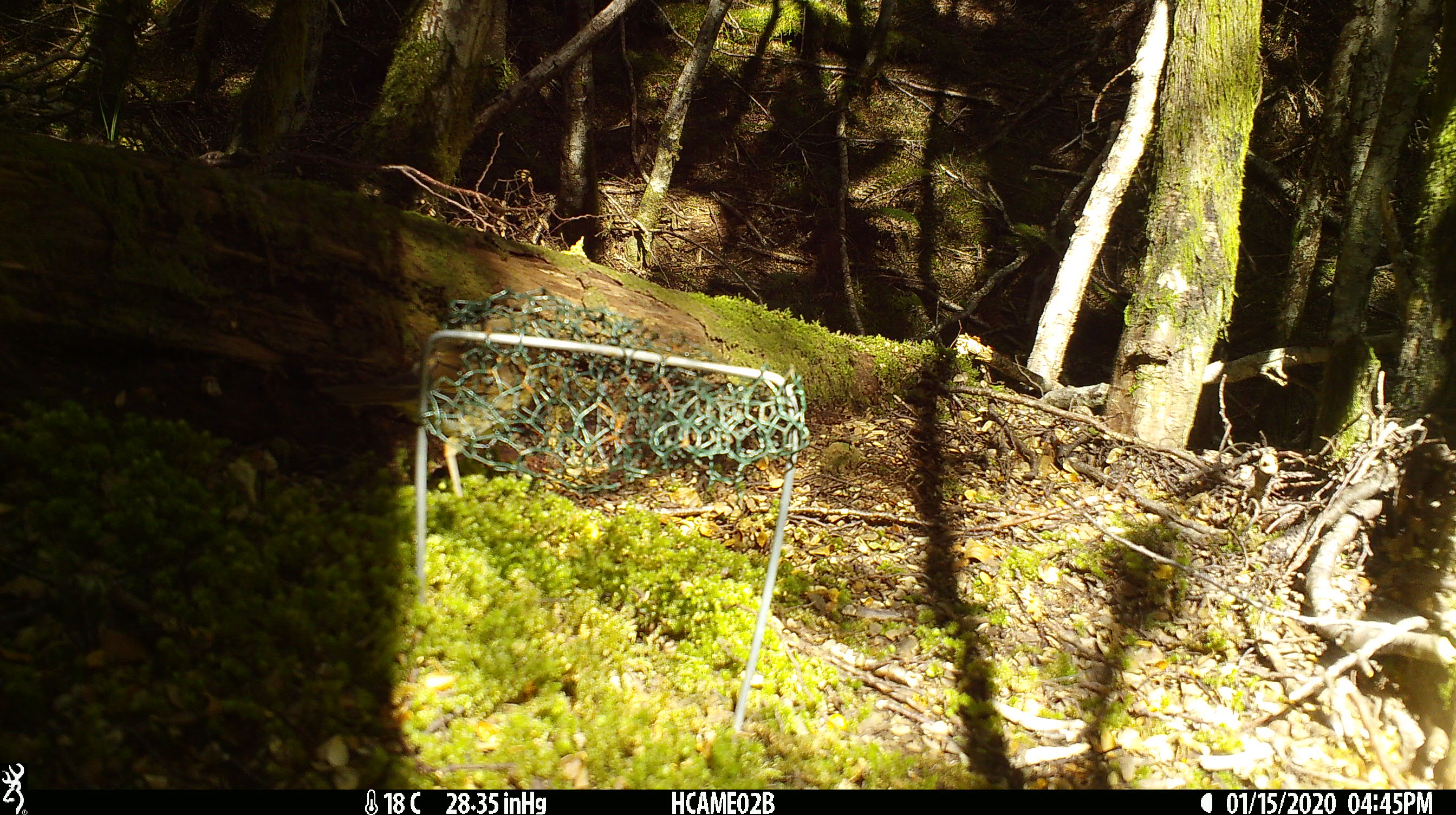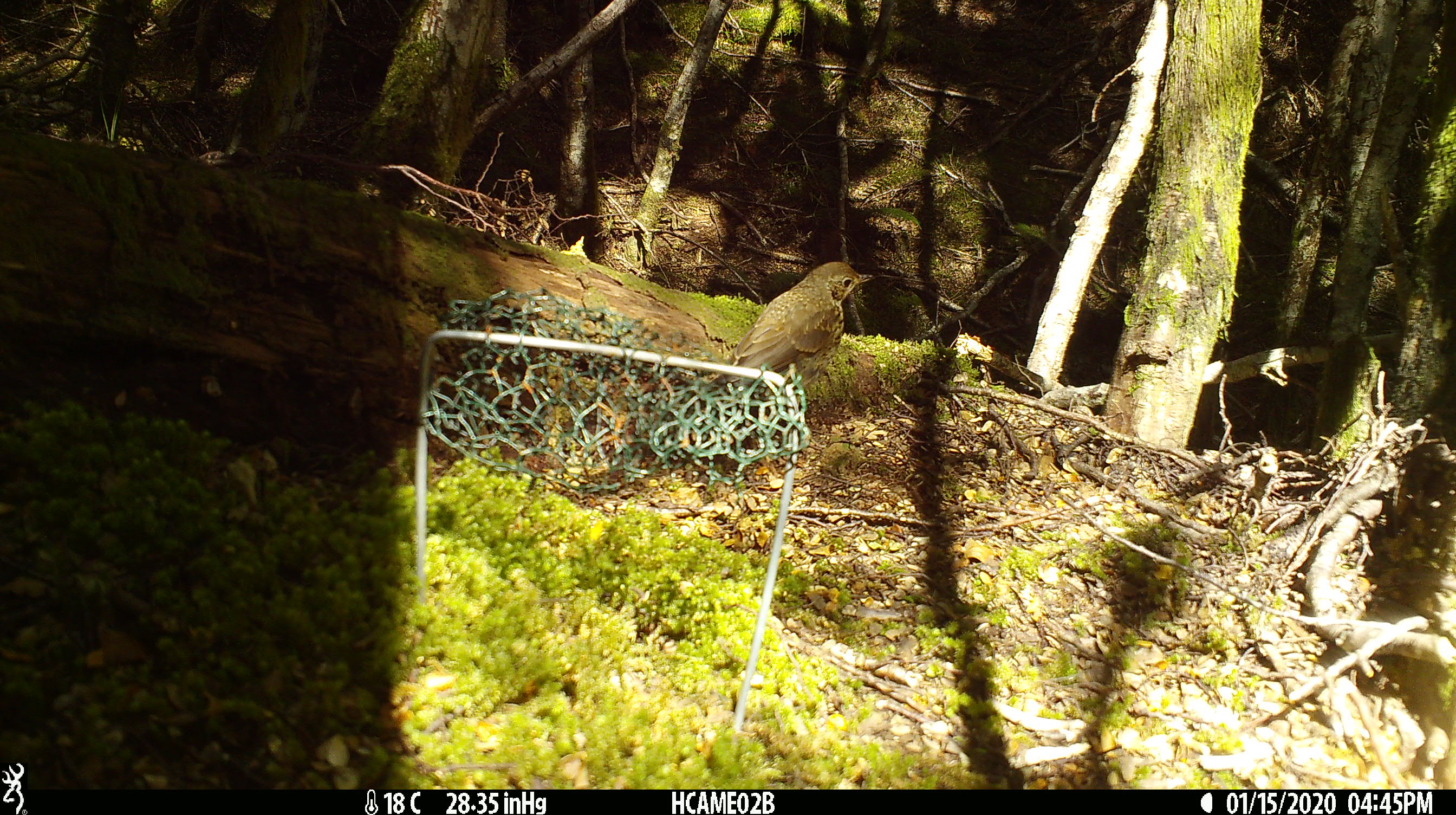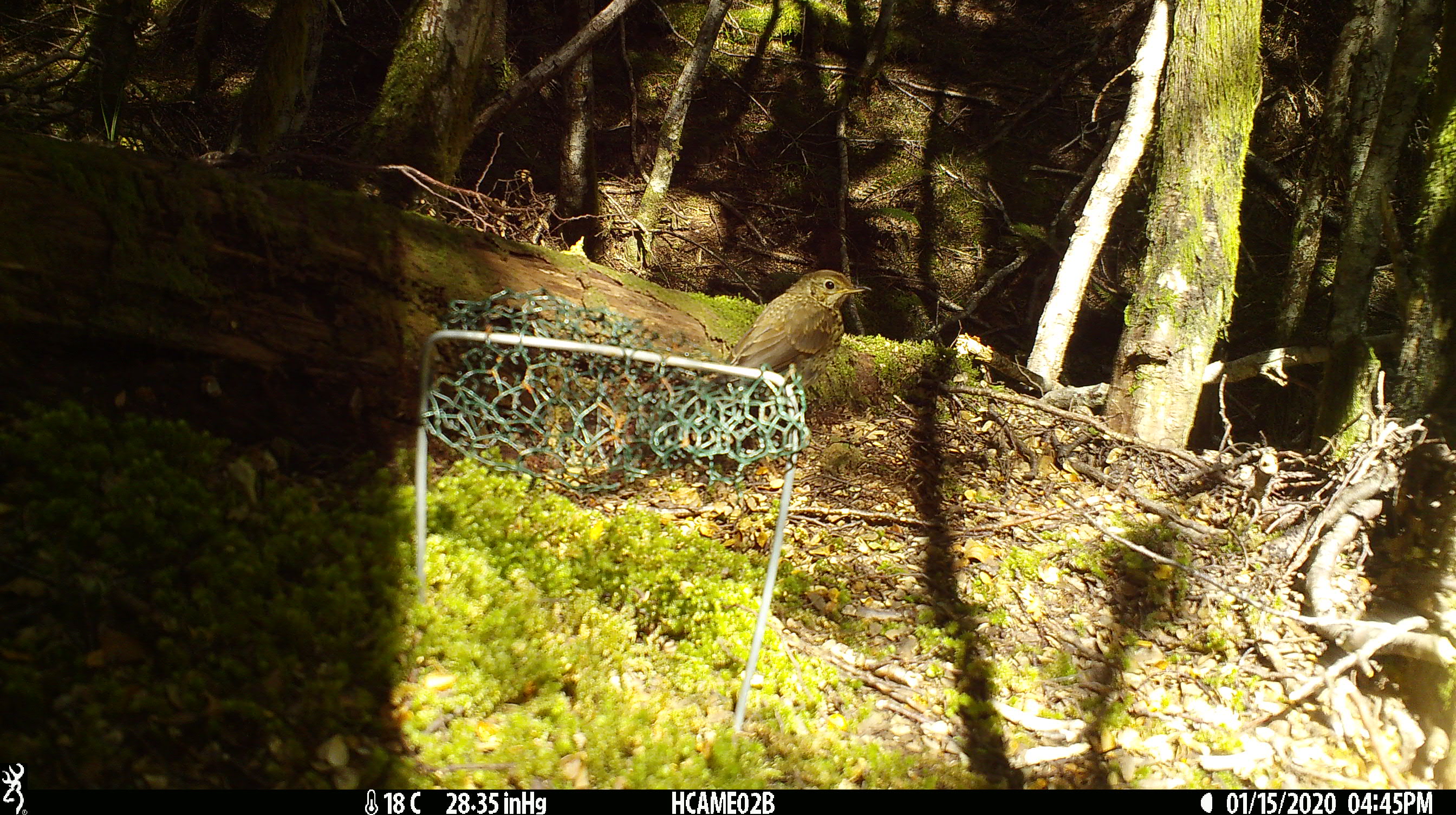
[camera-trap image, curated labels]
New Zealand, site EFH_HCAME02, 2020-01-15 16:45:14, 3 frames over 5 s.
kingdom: Animalia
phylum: Chordata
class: Aves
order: Passeriformes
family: Turdidae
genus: Turdus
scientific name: Turdus philomelos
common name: song thrush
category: thrush